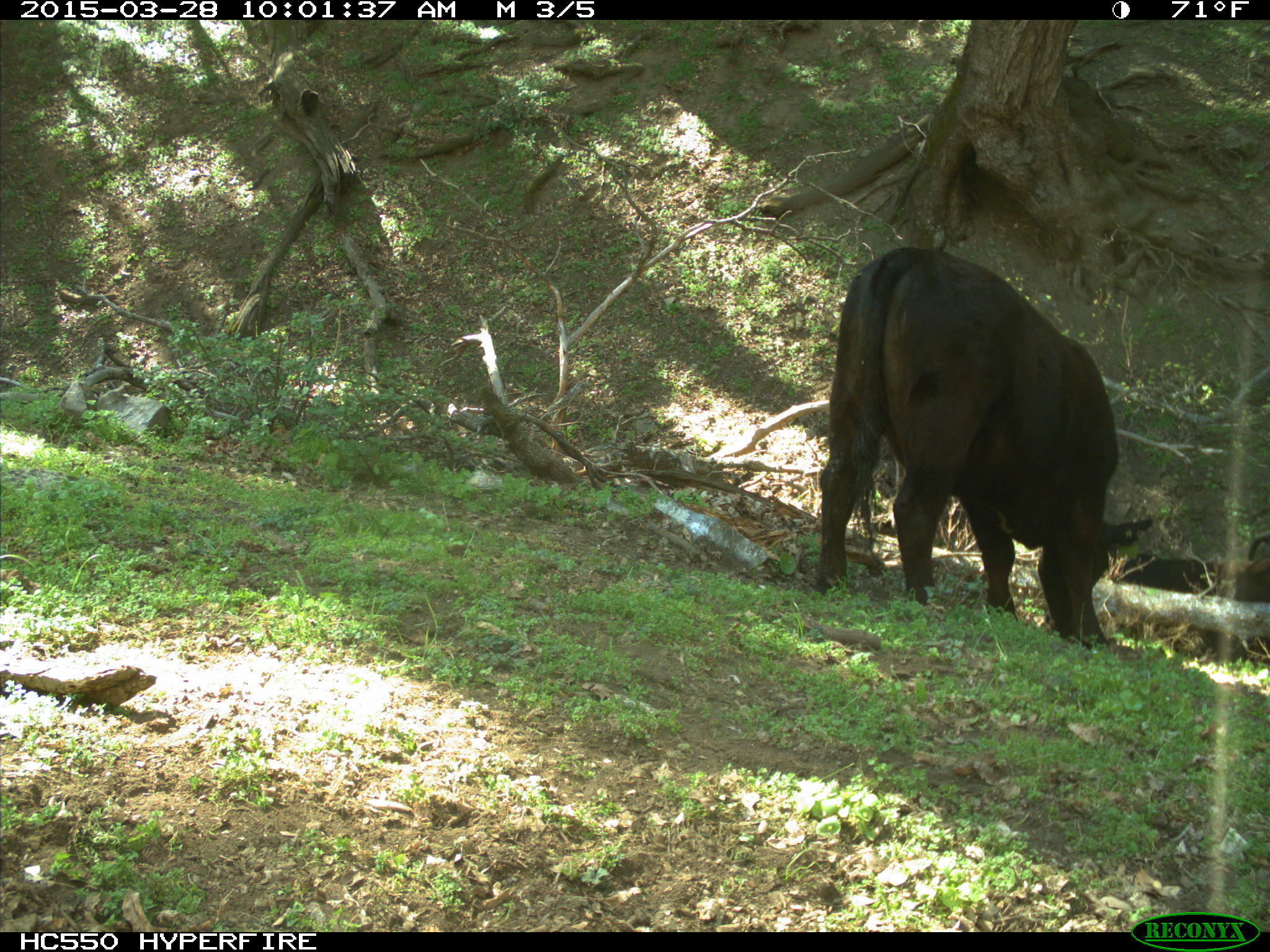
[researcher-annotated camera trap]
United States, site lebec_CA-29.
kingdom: Animalia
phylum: Chordata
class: Mammalia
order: Artiodactyla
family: Bovidae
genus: Bos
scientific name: Bos taurus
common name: domestic cow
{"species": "Bos taurus (domestic cow)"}